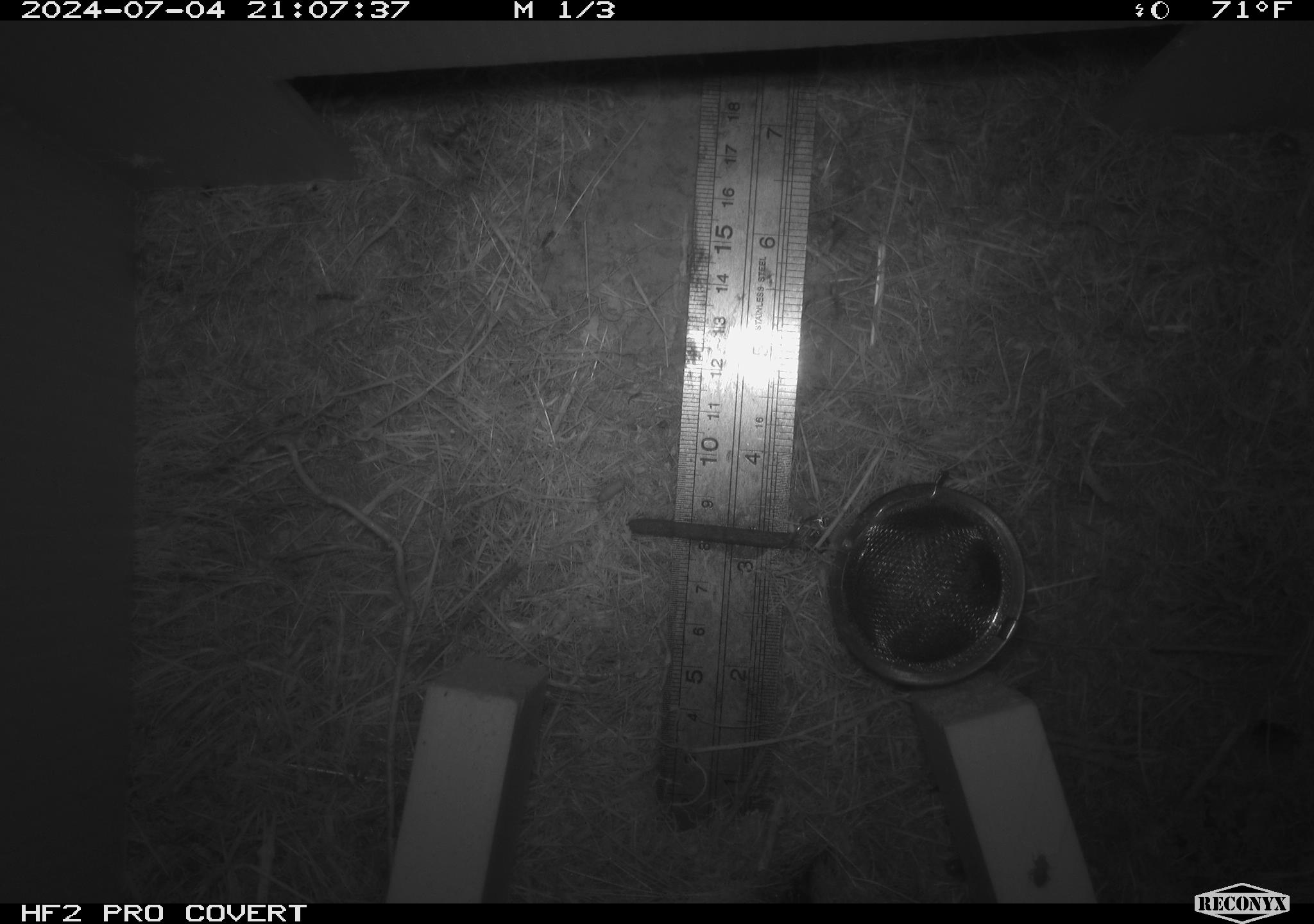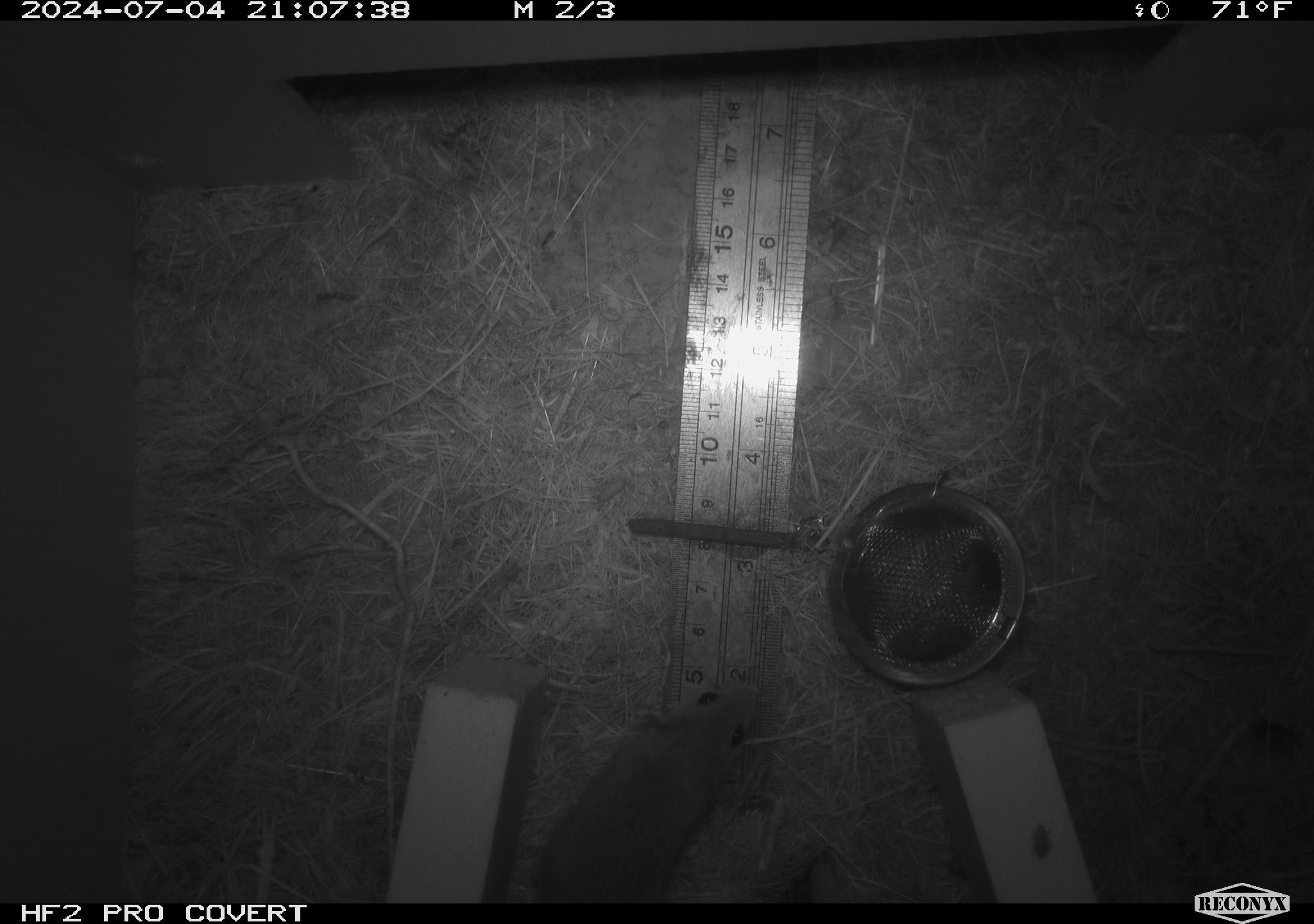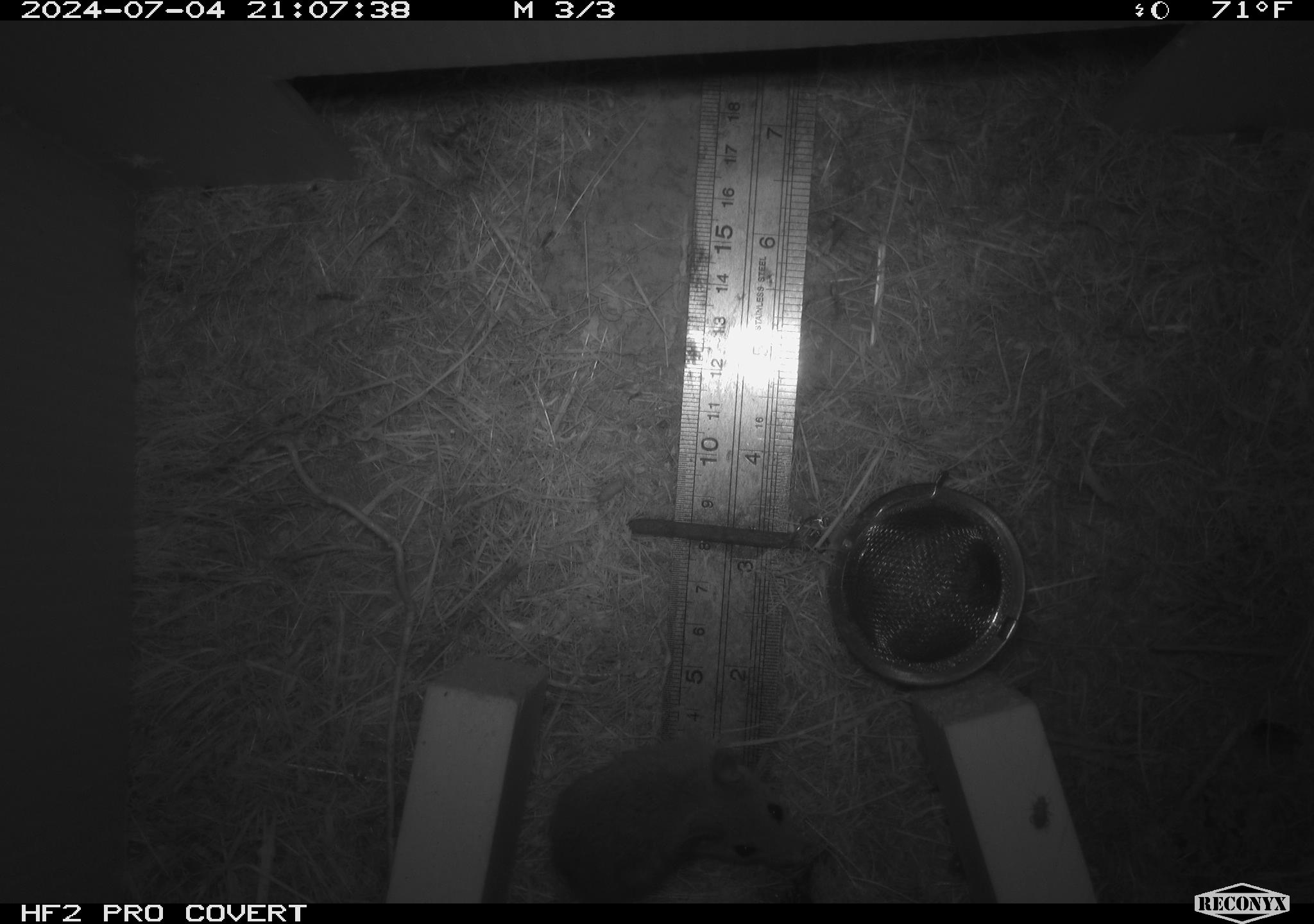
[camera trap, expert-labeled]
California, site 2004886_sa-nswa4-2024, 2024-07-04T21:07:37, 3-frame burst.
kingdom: Animalia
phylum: Arthropoda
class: Malacostraca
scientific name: Malacostraca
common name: amphipods, crabs, isopods, krill, lobsters and shrimps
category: malacostracan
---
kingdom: Animalia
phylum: Chordata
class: Mammalia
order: Rodentia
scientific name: Rodentia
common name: mouse species